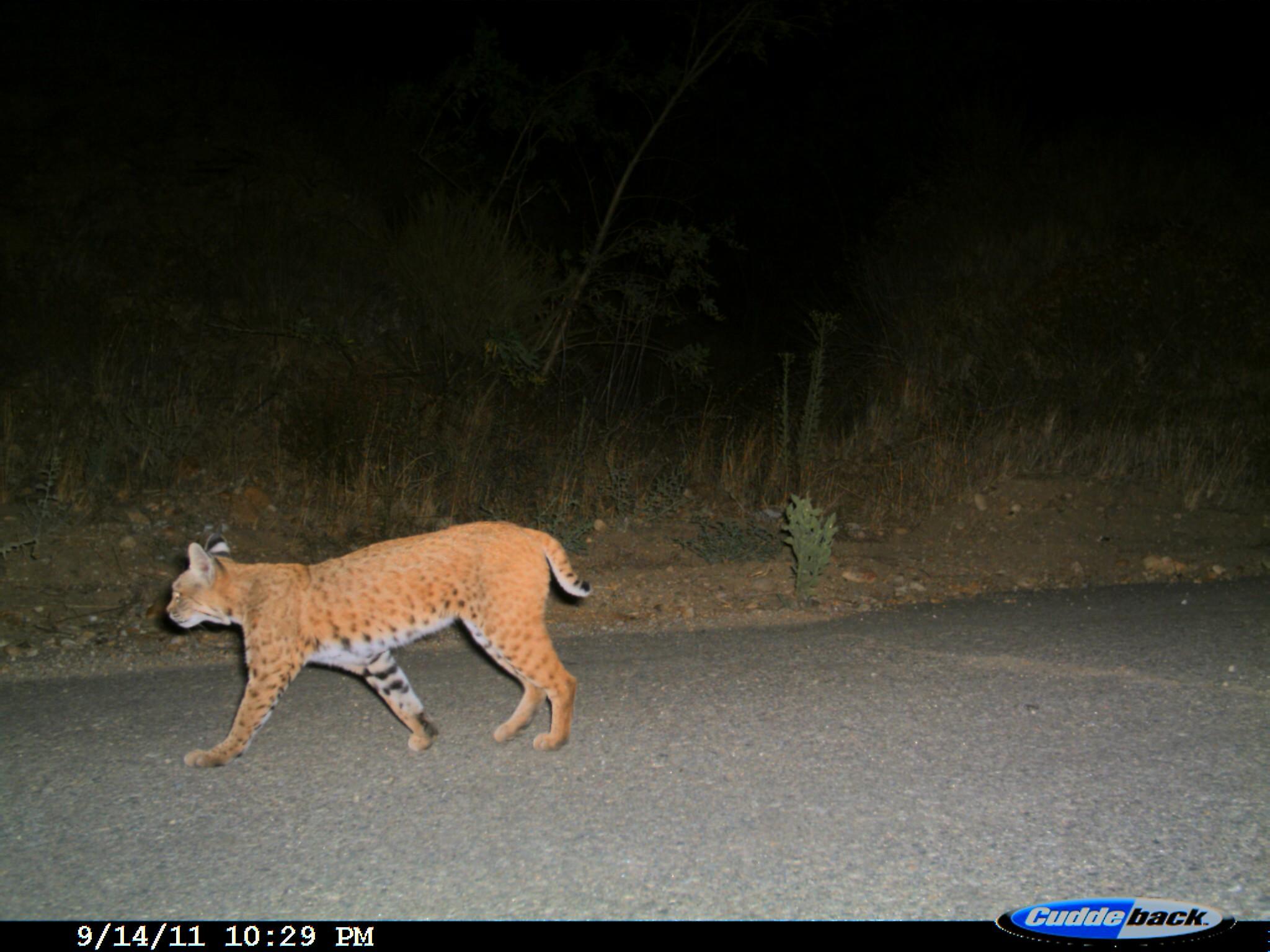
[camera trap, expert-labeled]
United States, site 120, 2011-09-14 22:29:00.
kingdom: Animalia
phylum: Chordata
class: Mammalia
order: Carnivora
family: Felidae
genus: Lynx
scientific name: Lynx rufus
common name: bobcat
Bobcat (Lynx rufus).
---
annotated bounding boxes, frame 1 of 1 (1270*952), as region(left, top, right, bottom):
bobcat: region(146, 511, 618, 784)